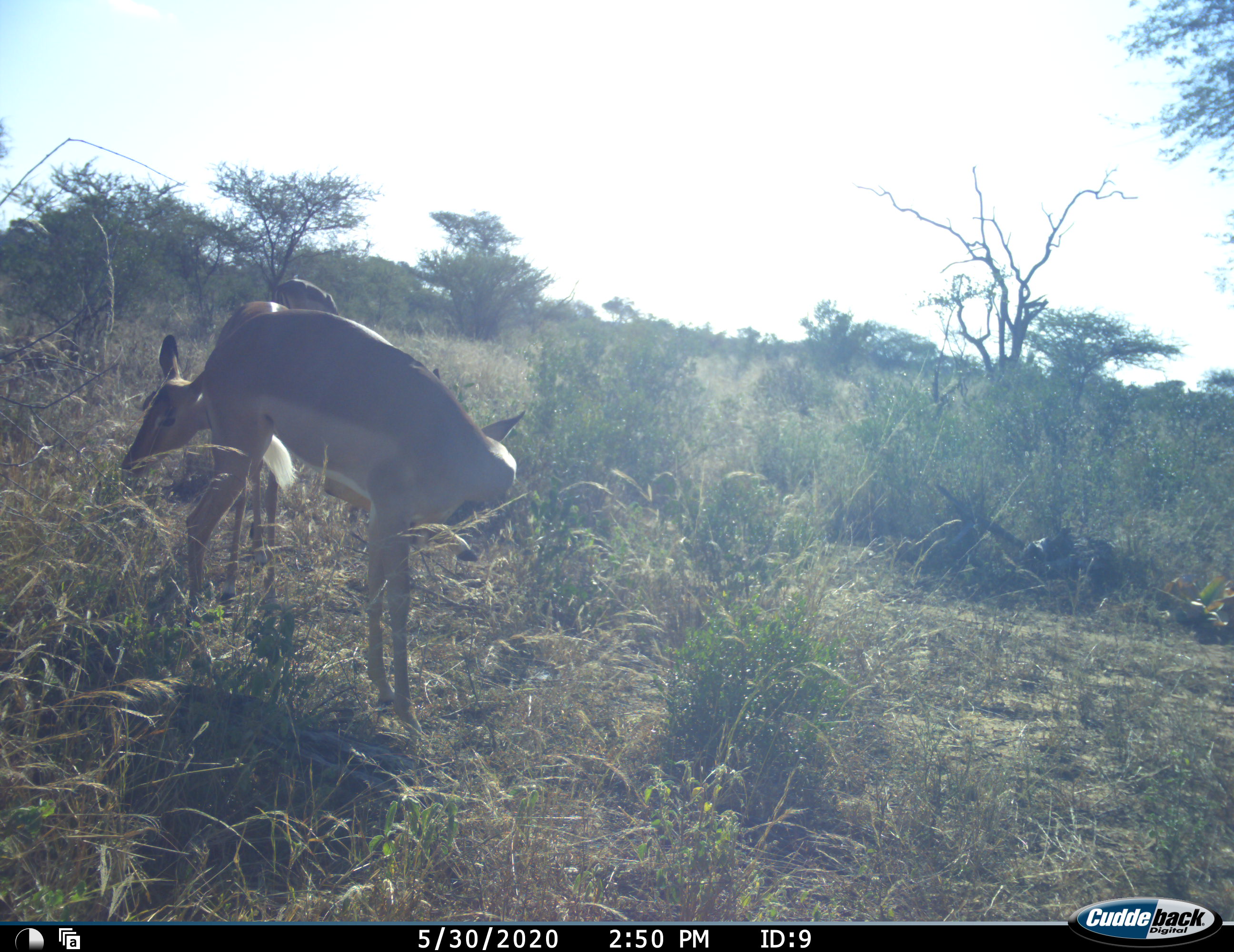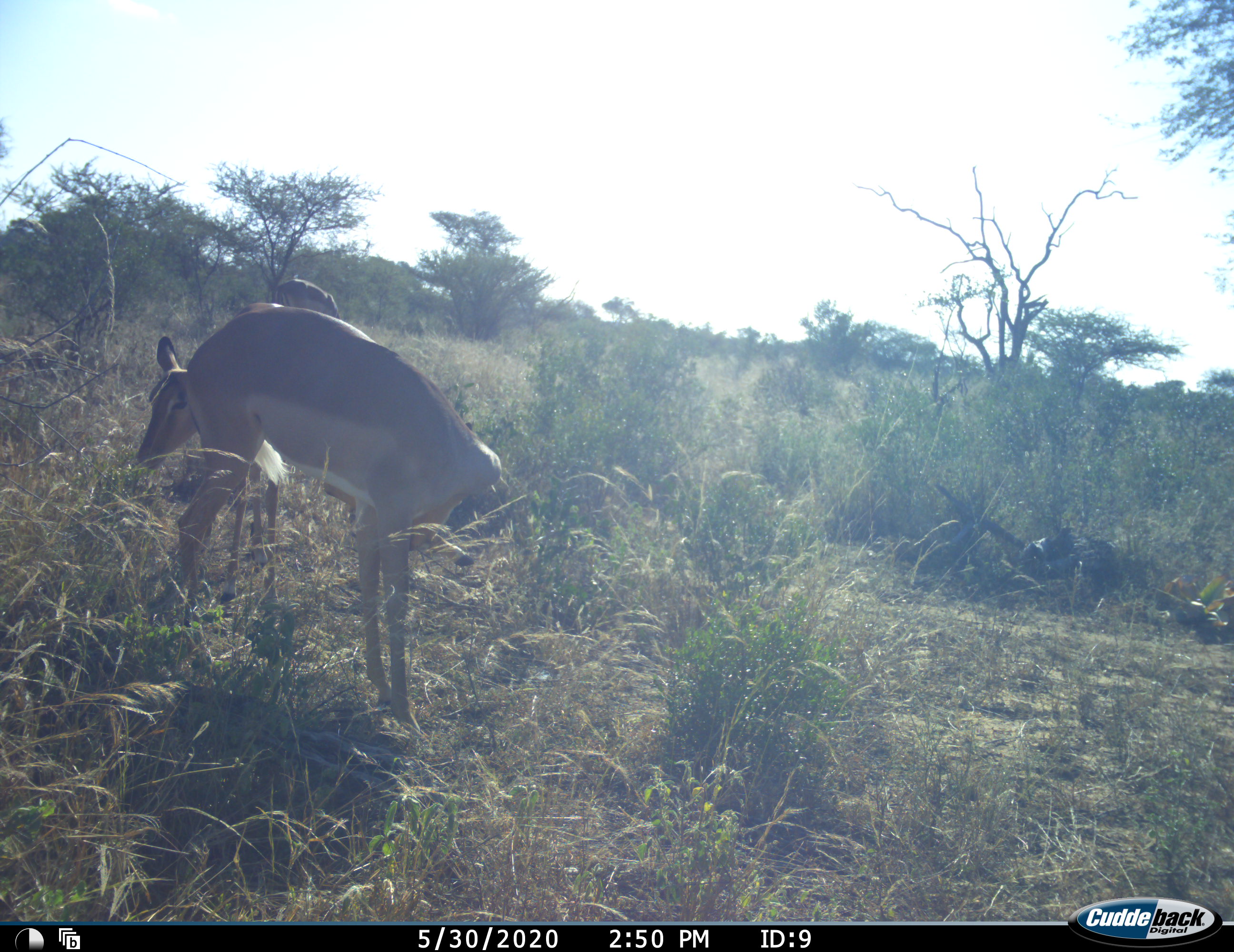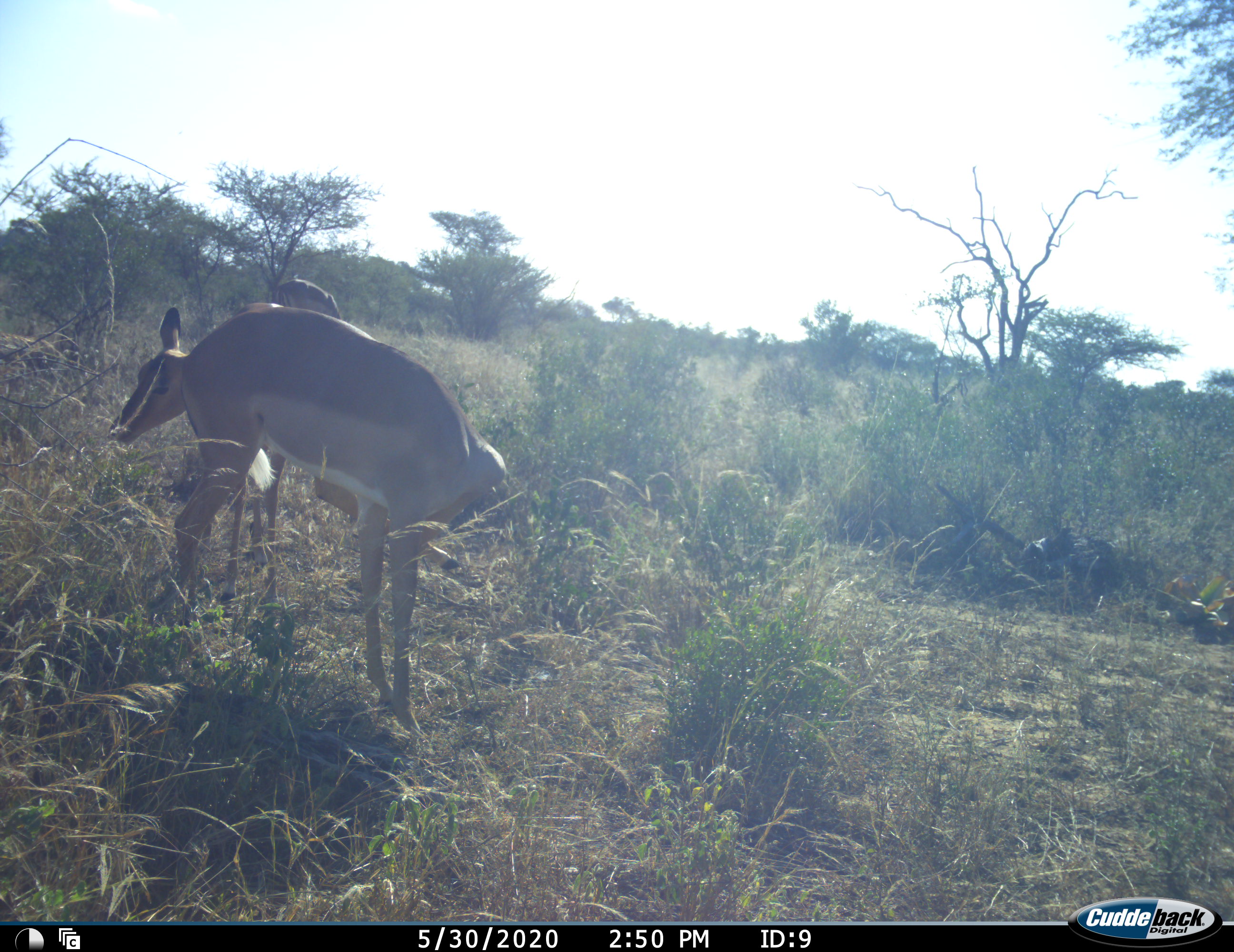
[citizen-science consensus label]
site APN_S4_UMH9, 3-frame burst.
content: unidentified animal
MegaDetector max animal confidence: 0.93